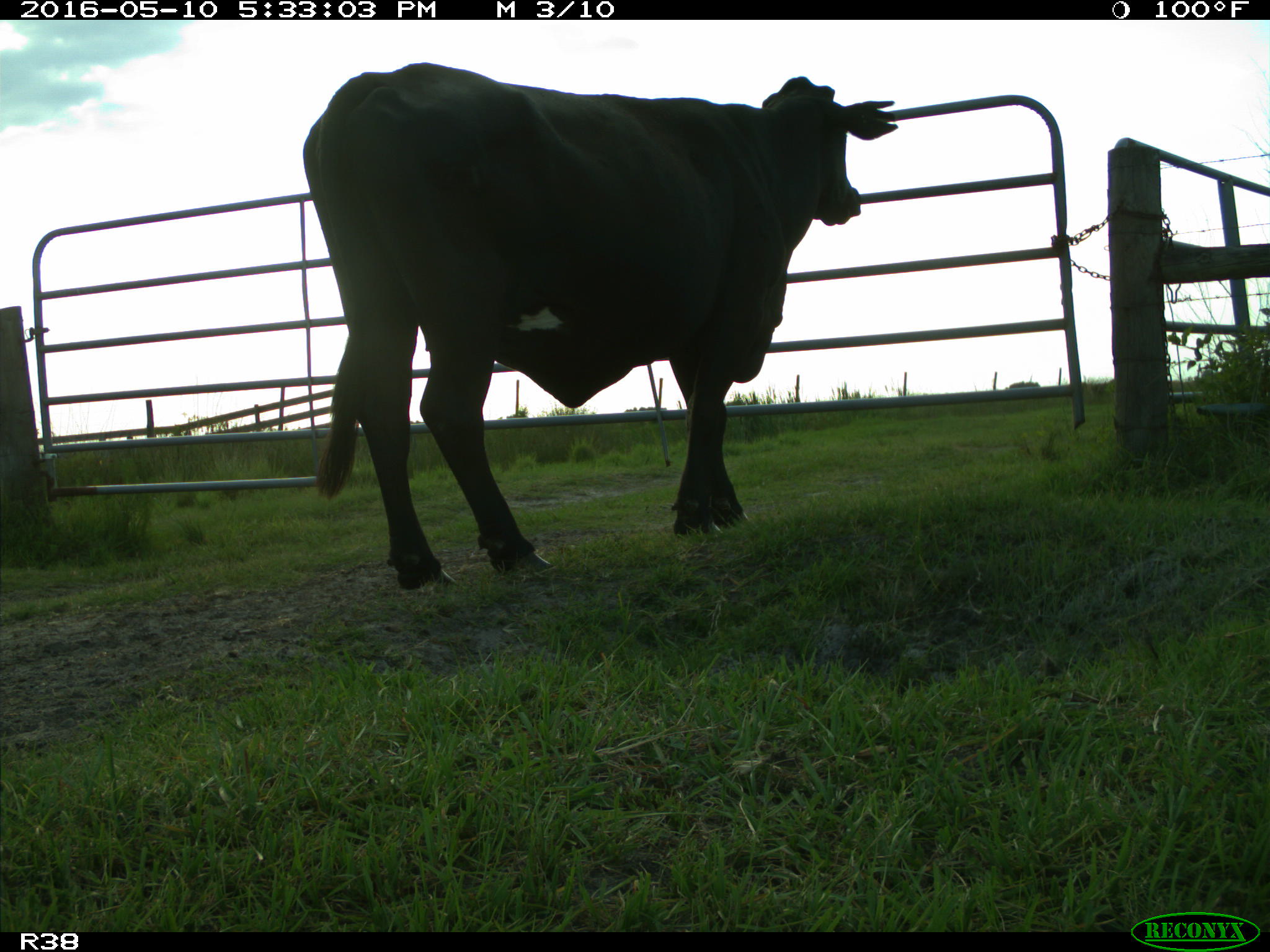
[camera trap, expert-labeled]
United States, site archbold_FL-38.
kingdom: Animalia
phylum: Chordata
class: Mammalia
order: Artiodactyla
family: Bovidae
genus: Bos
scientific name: Bos taurus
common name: domestic cow